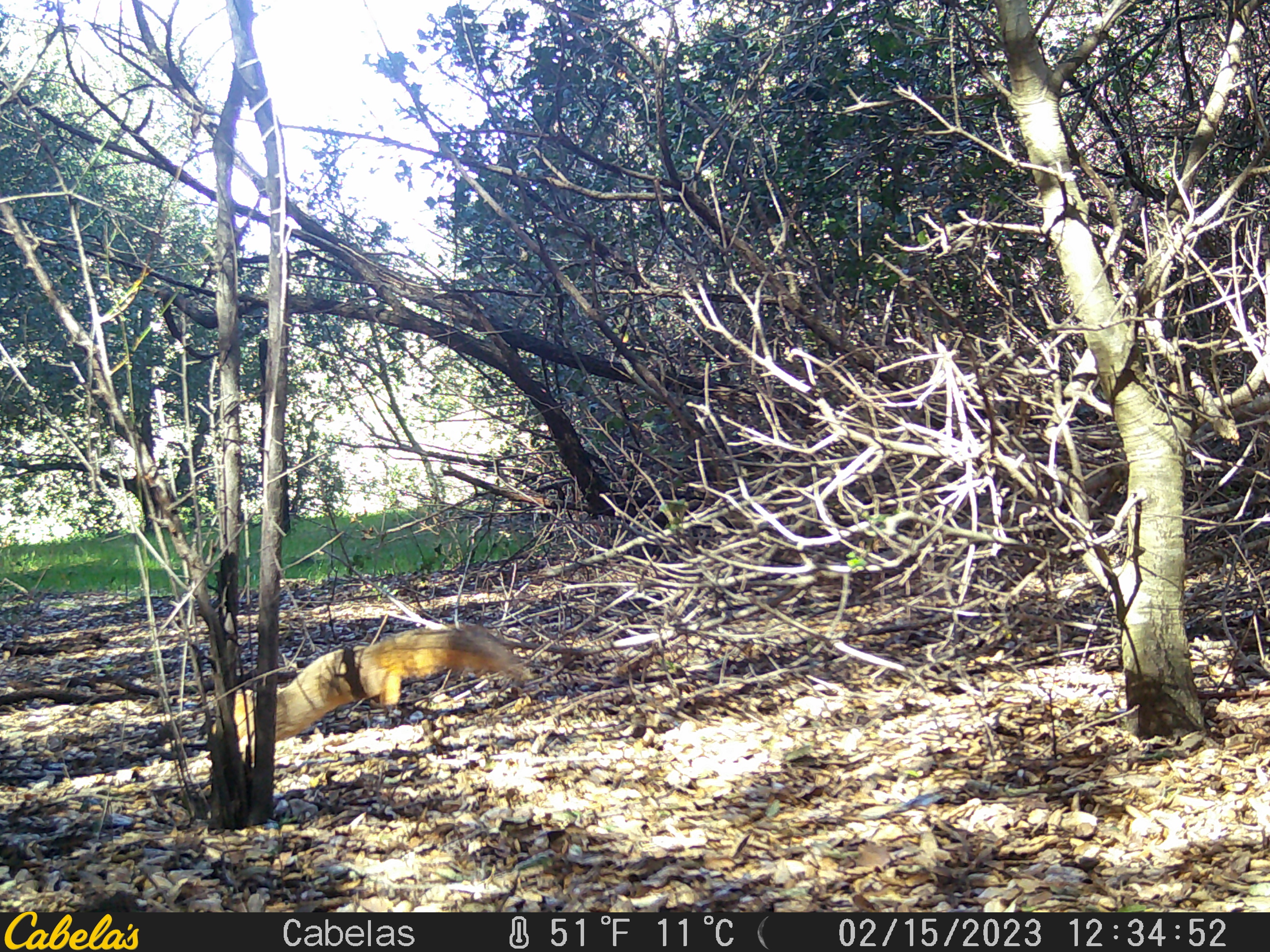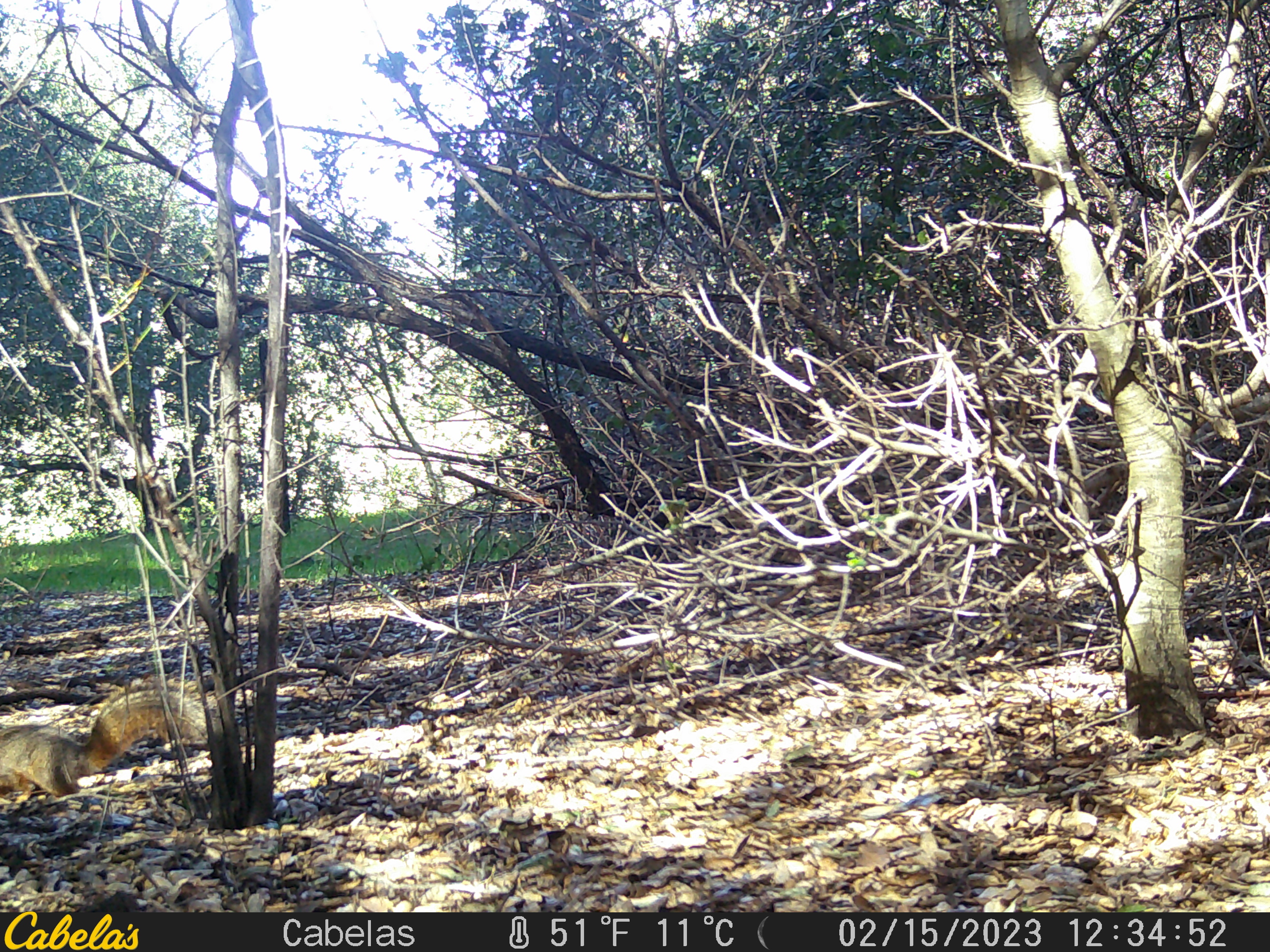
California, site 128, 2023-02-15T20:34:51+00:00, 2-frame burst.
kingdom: Animalia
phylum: Chordata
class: Mammalia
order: Rodentia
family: Sciuridae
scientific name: Sciuridae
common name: squirrel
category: unknown squirrel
Unknown squirrel (squirrel) (Sciuridae).